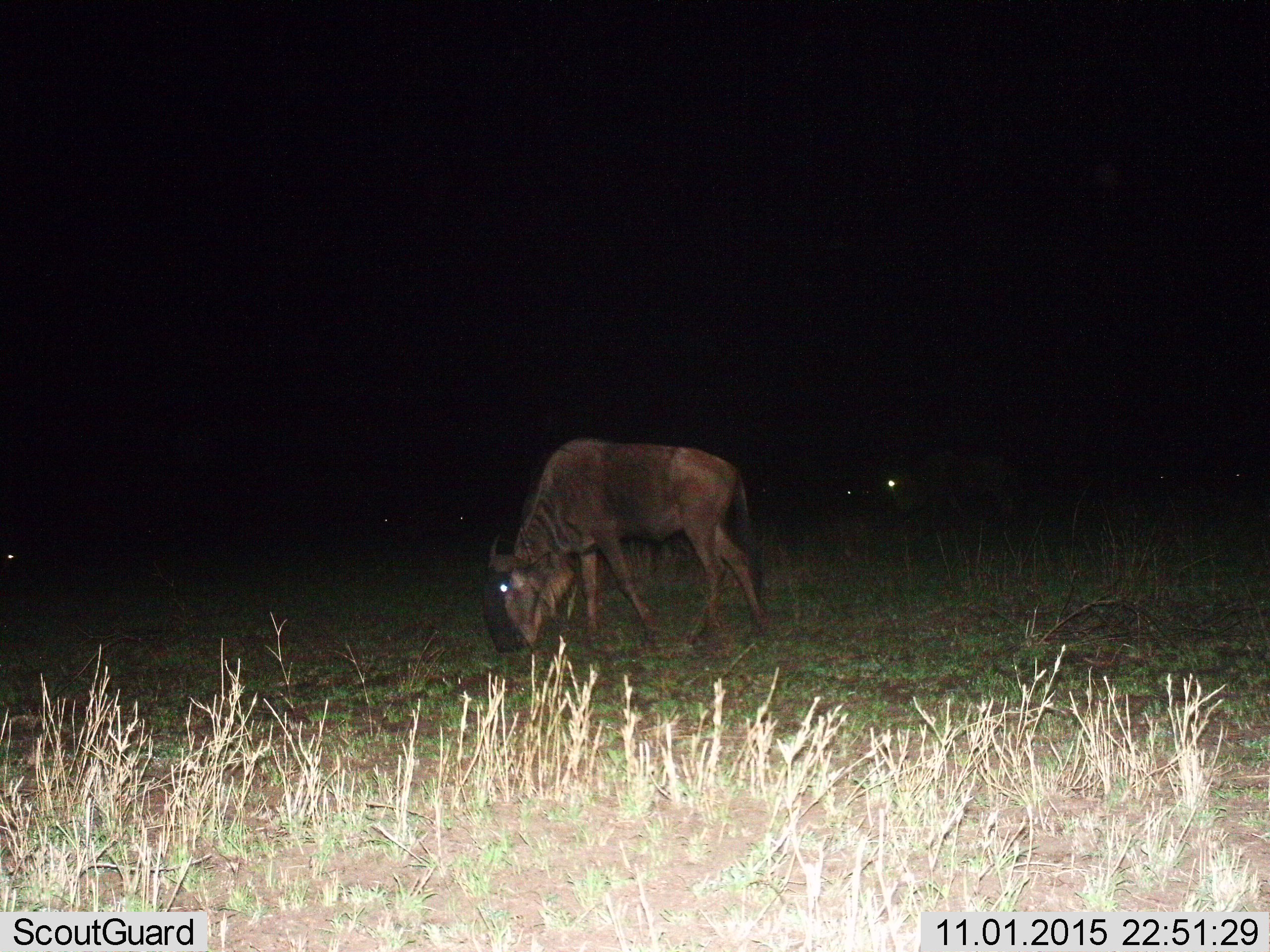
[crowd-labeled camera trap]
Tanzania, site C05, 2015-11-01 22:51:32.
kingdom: Animalia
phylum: Chordata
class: Mammalia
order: Artiodactyla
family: Bovidae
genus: Connochaetes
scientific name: Connochaetes taurinus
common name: blue wildebeest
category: wildebeest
Wildebeest (blue wildebeest) (Connochaetes taurinus), count 2. Behavior (volunteer vote fractions): standing 33%, resting 0%, moving 7%, interacting 7%. Young present (vote fraction): 0%. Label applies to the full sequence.